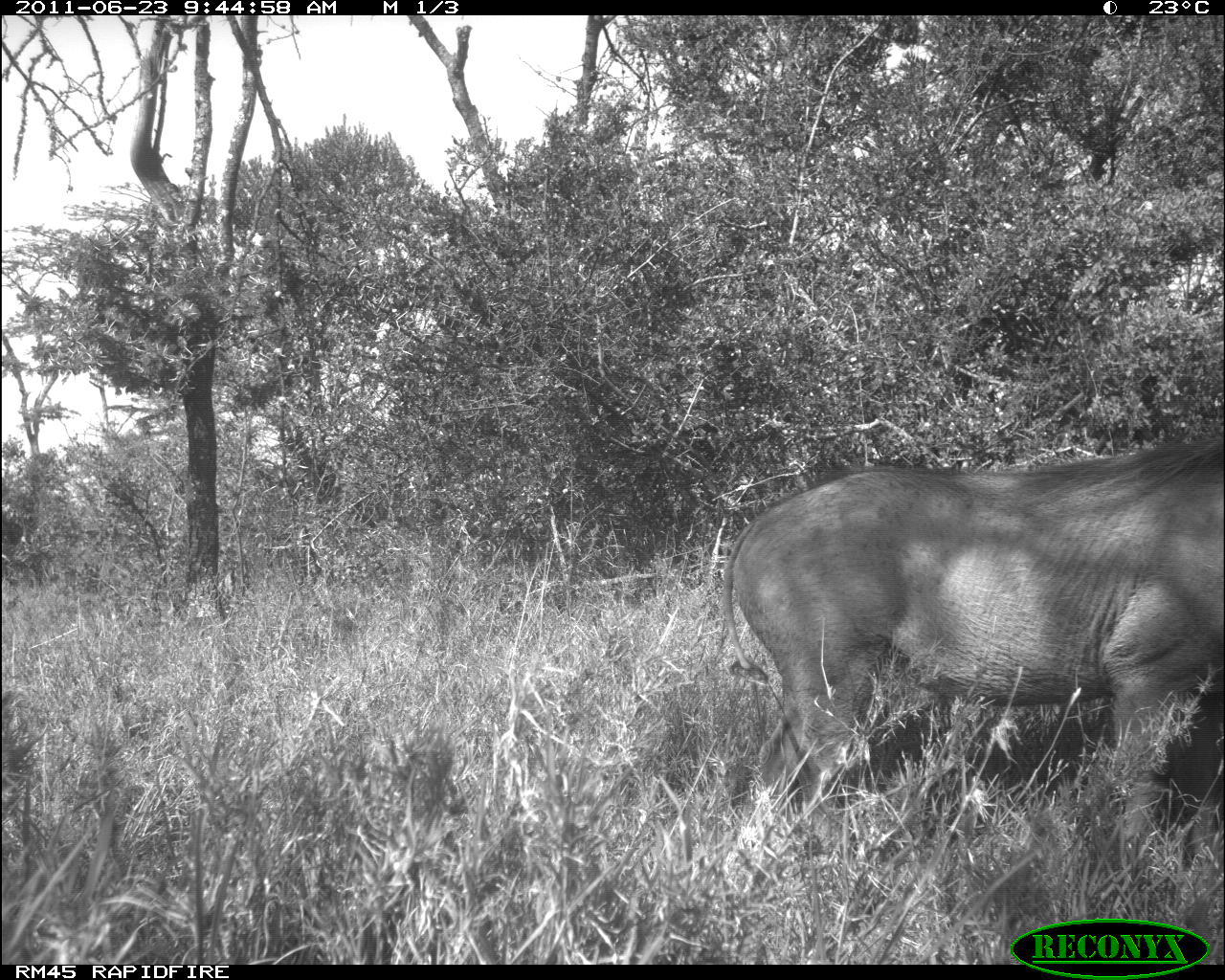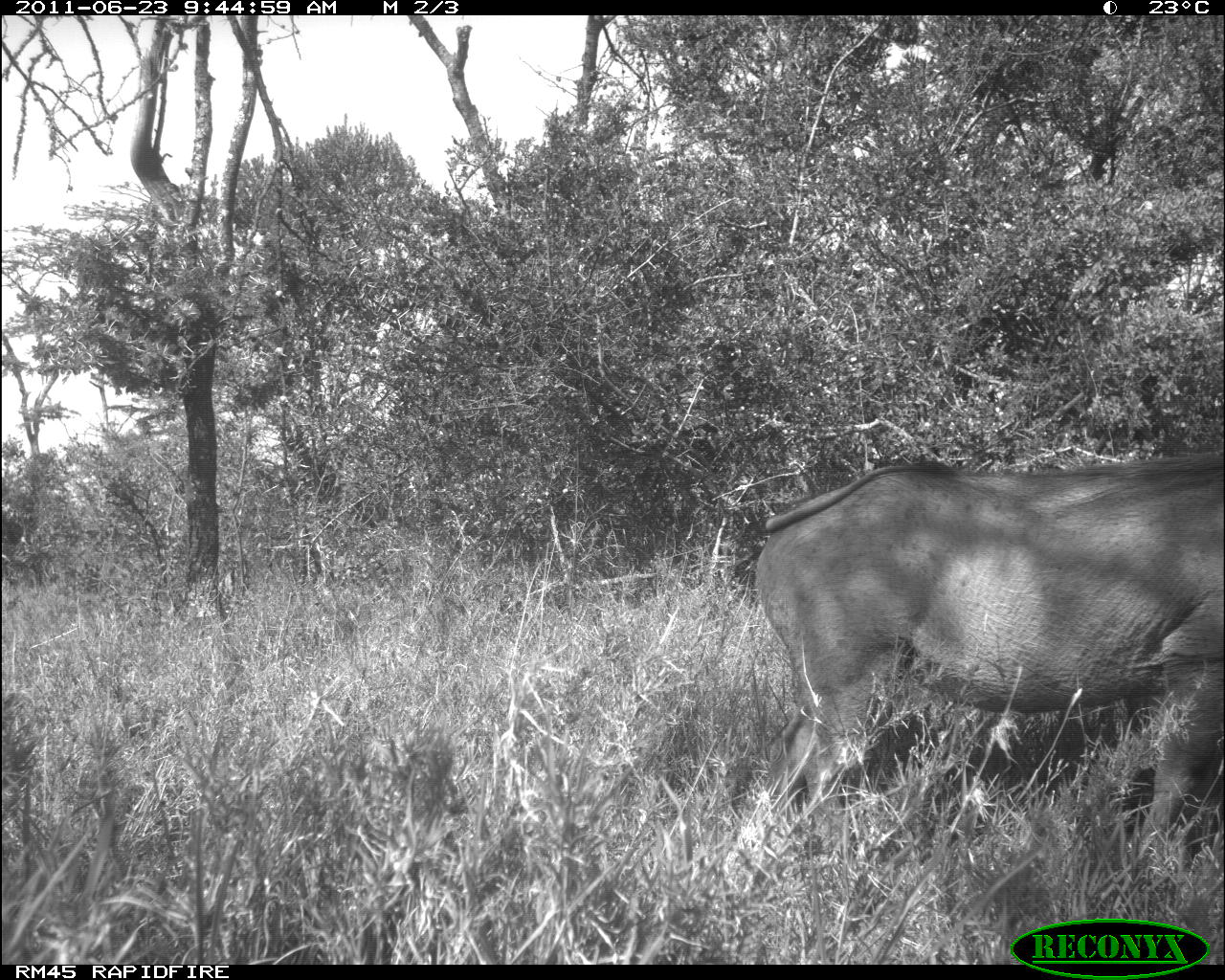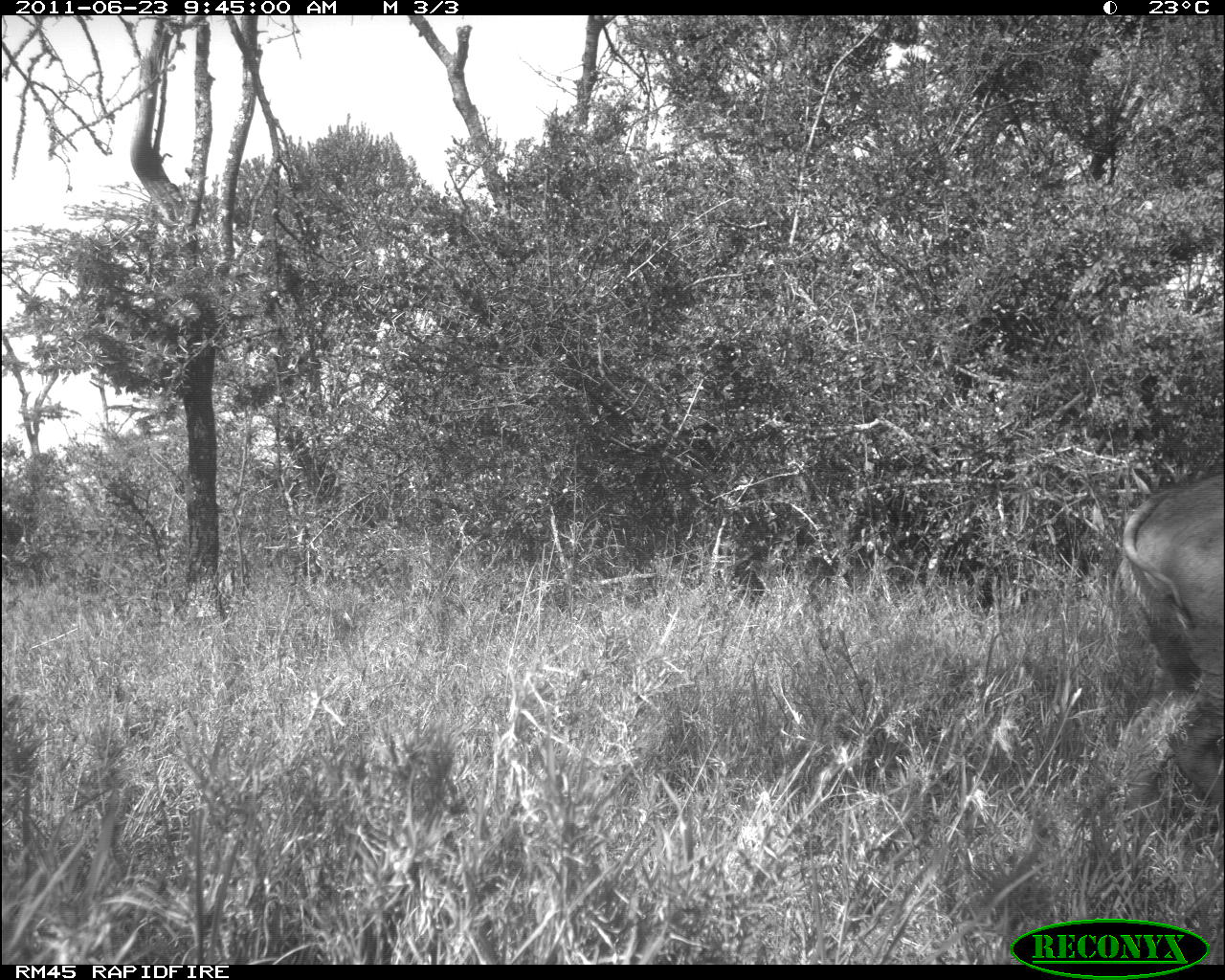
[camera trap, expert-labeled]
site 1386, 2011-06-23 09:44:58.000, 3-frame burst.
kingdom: Animalia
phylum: Chordata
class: Mammalia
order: Artiodactyla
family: Suidae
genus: Phacochoerus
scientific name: Phacochoerus africanus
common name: common warthog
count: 1